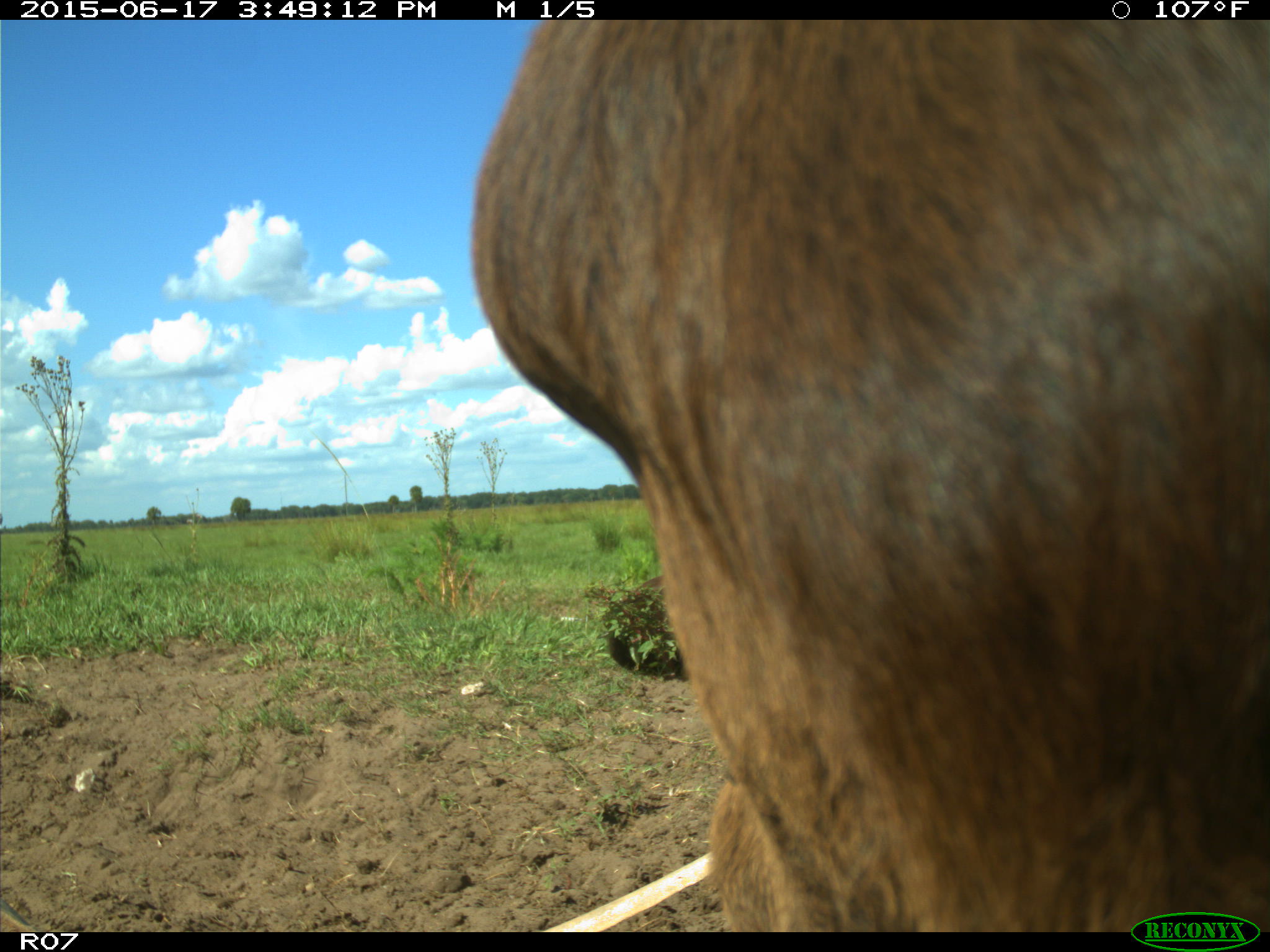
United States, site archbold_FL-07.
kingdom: Animalia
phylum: Chordata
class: Mammalia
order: Artiodactyla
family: Bovidae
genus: Bos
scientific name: Bos taurus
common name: domestic cow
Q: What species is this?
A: Bos taurus (domestic cow).